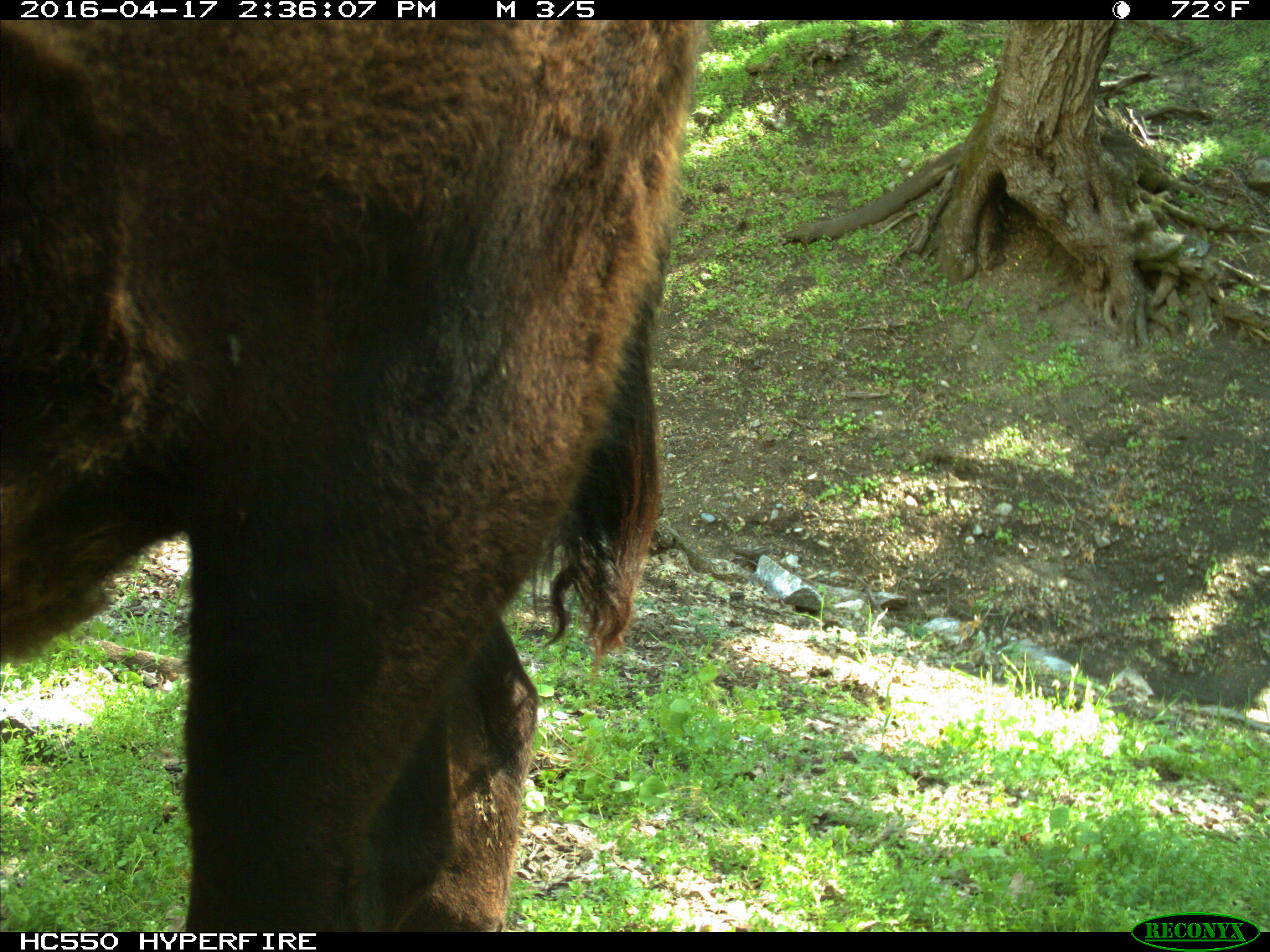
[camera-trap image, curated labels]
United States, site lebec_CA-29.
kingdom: Animalia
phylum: Chordata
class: Mammalia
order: Artiodactyla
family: Bovidae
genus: Bos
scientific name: Bos taurus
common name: domestic cow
Bos taurus (domestic cow).